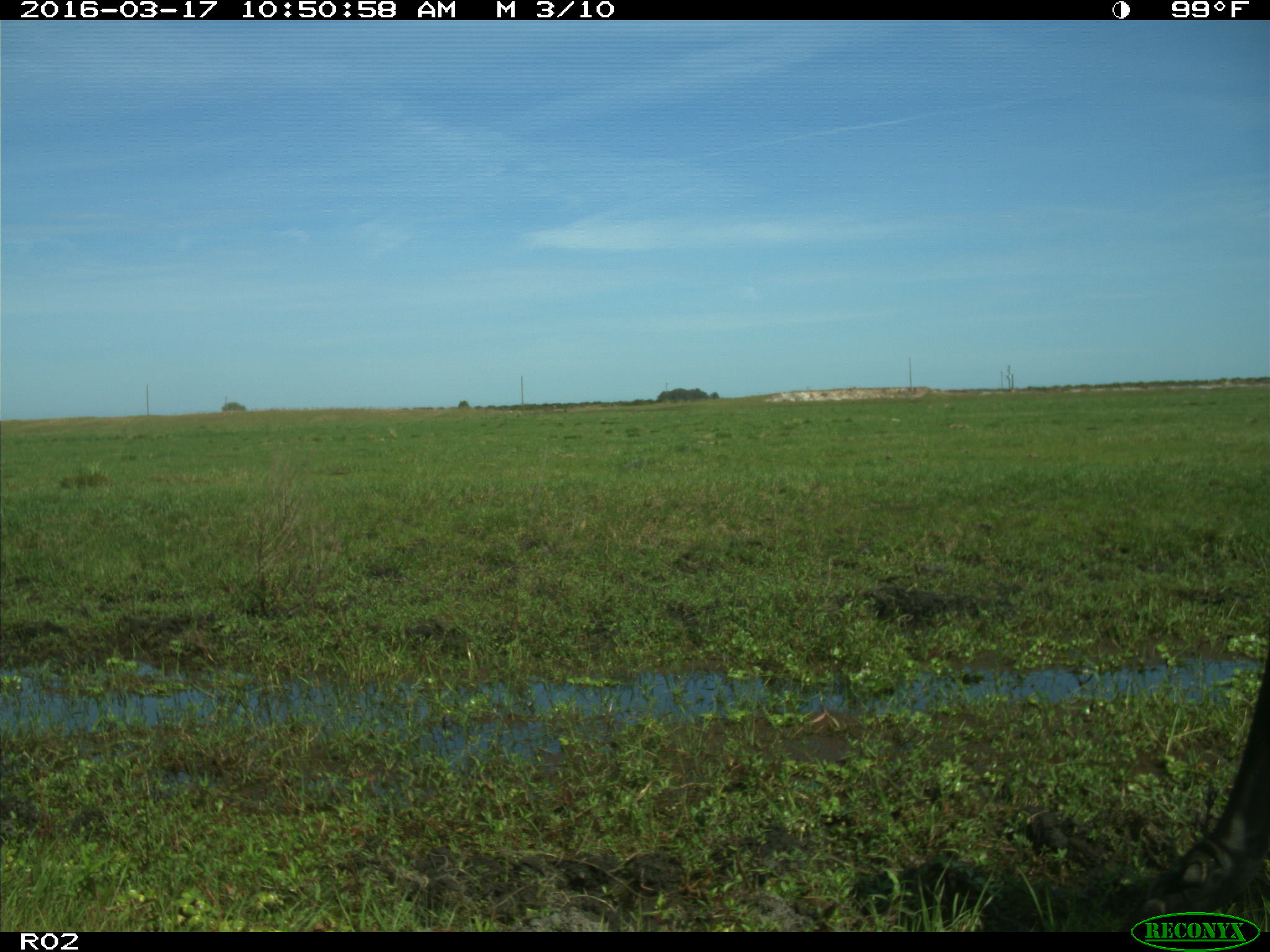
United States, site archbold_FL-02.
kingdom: Animalia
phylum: Chordata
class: Mammalia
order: Artiodactyla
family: Bovidae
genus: Bos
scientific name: Bos taurus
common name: domestic cow